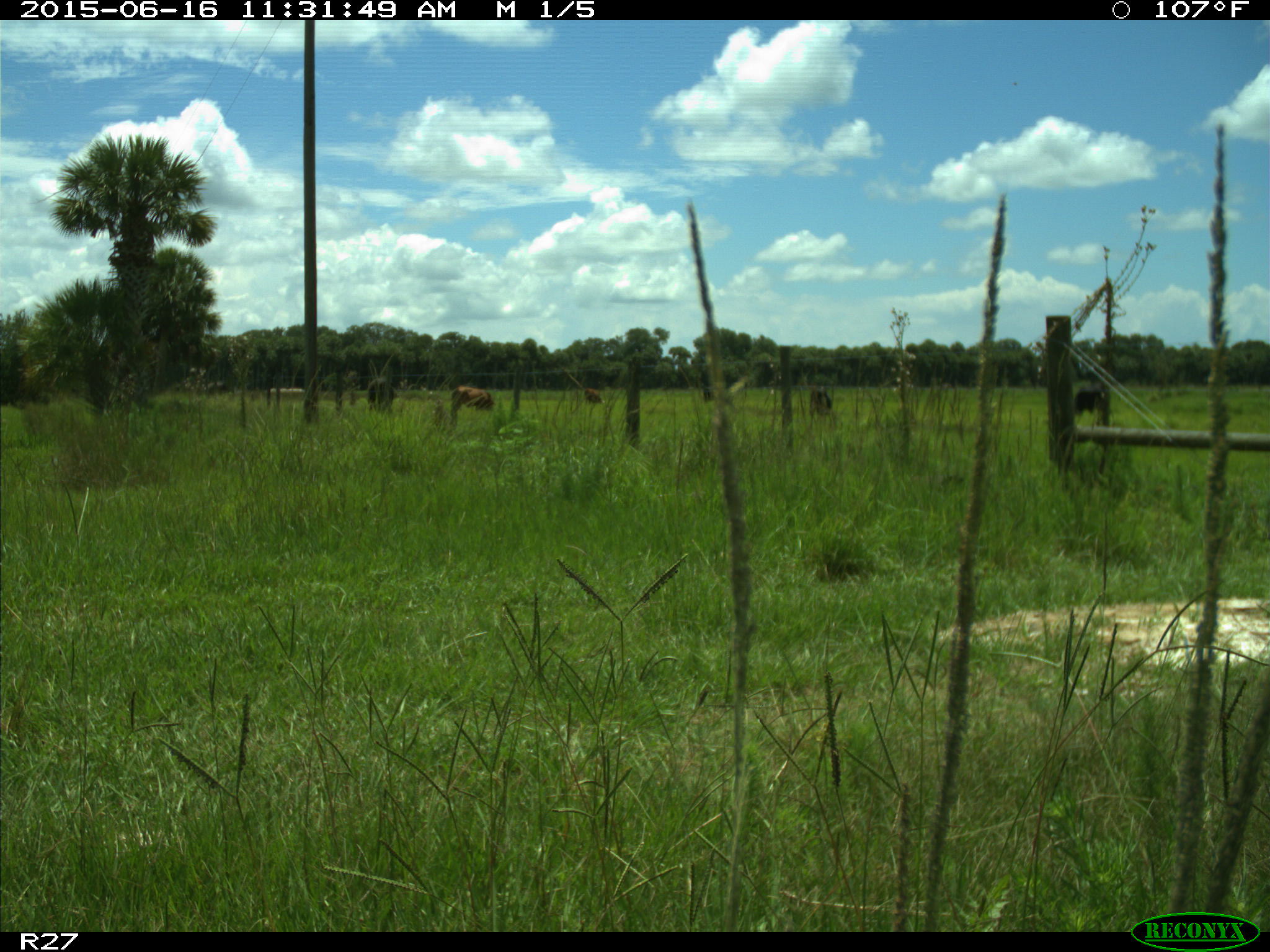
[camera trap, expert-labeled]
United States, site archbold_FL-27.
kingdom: Animalia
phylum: Chordata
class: Mammalia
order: Artiodactyla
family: Bovidae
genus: Bos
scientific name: Bos taurus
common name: domestic cow